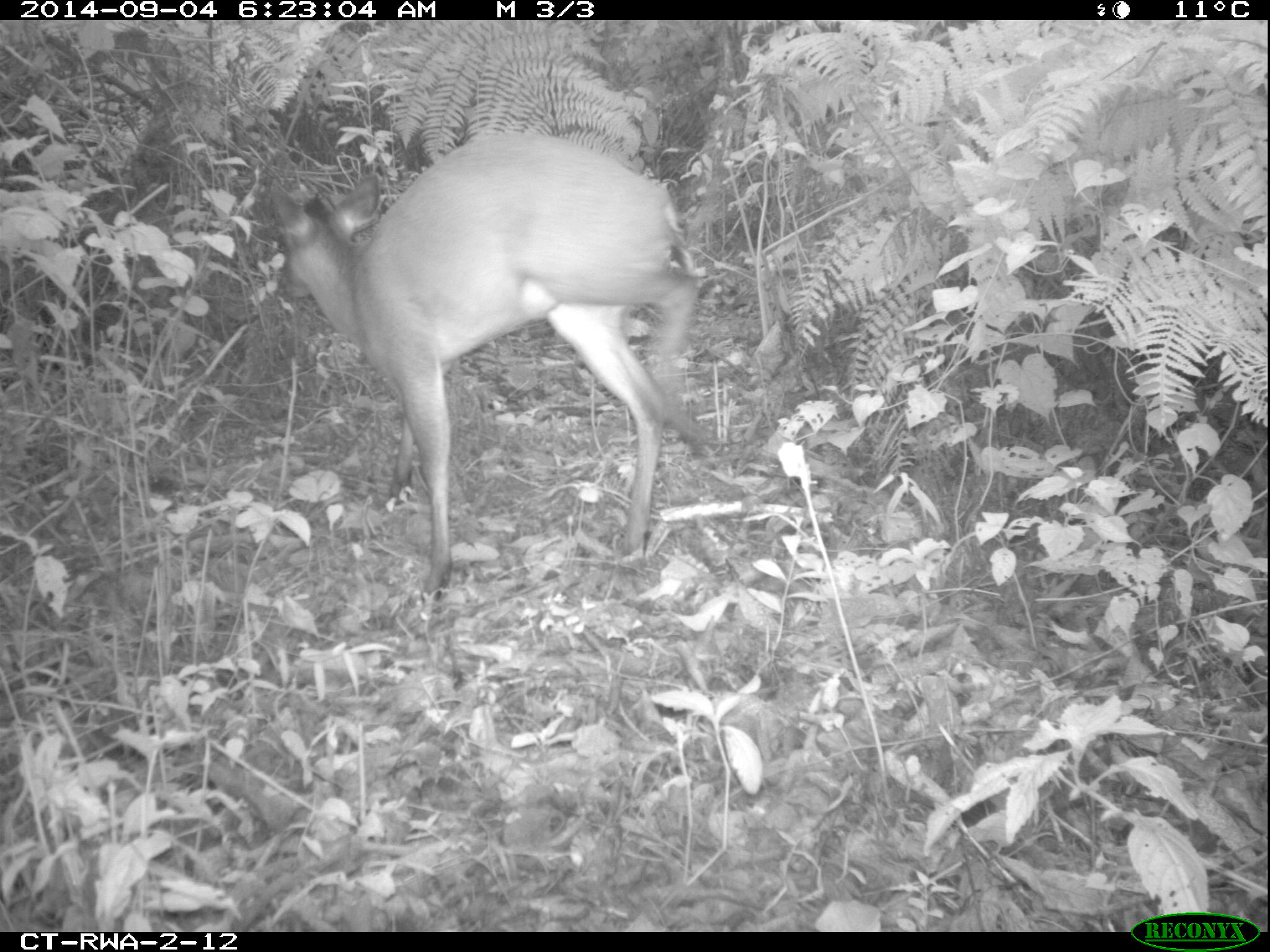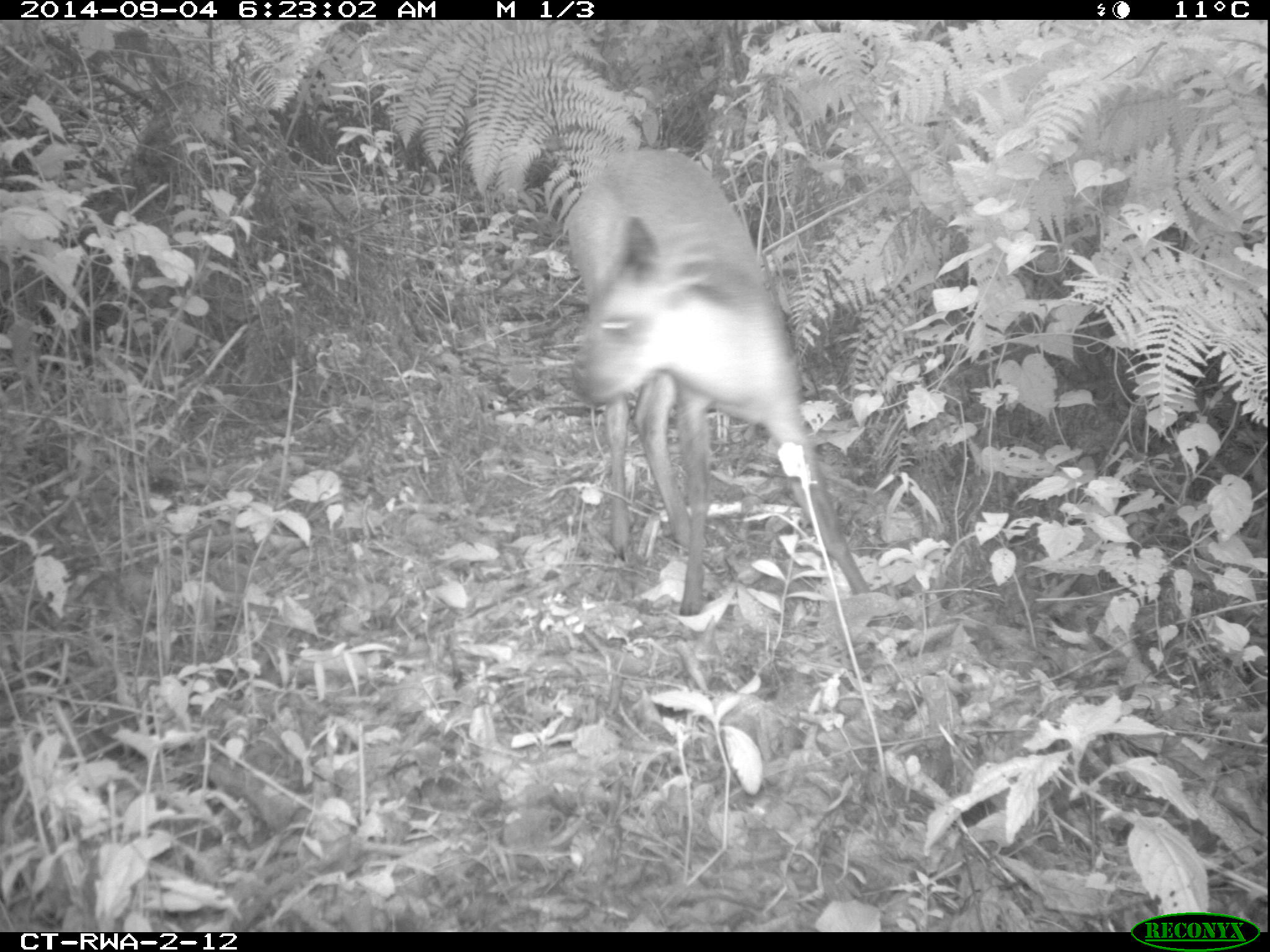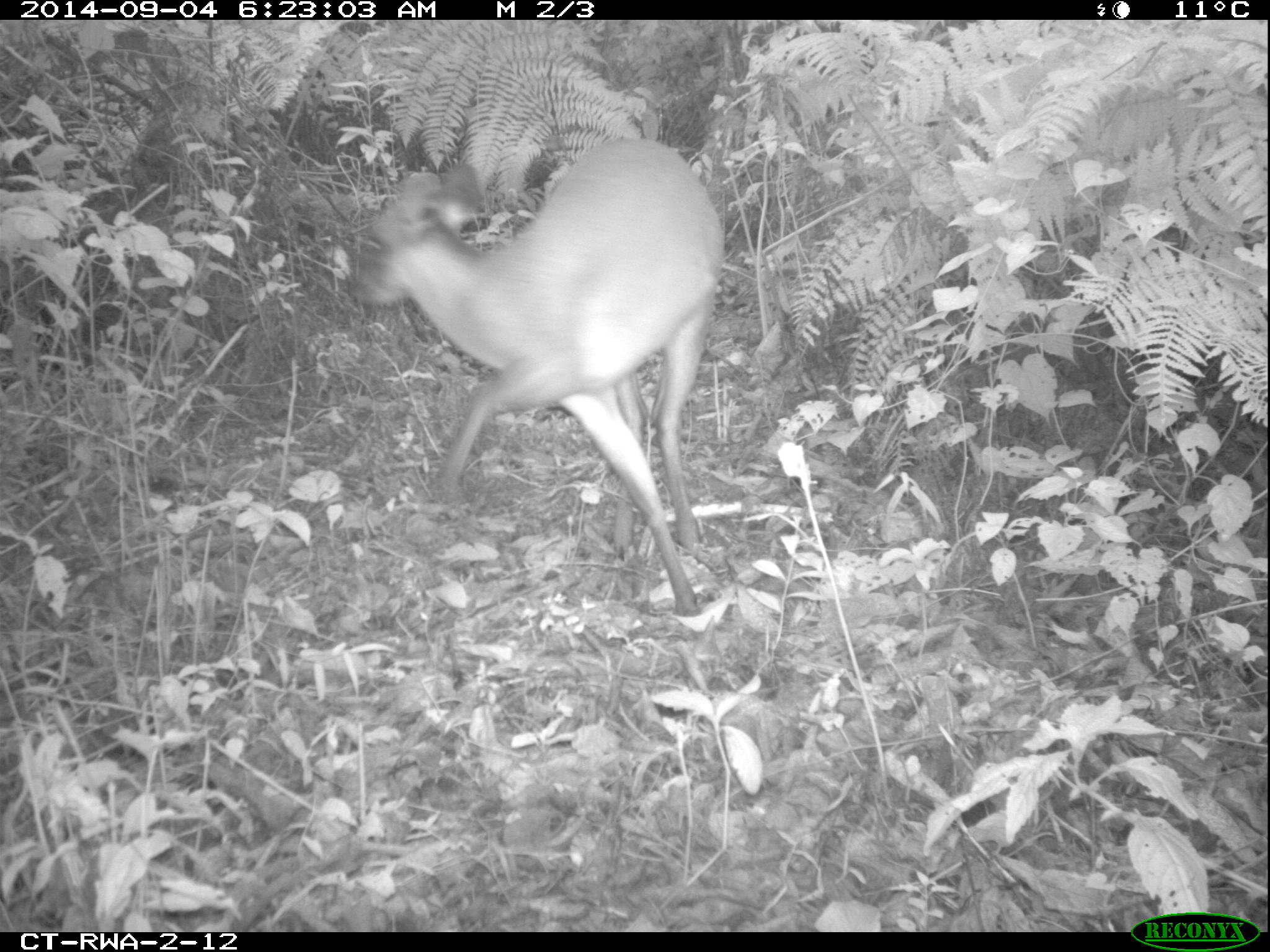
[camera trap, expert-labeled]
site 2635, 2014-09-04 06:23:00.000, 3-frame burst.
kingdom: Animalia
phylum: Chordata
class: Mammalia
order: Artiodactyla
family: Bovidae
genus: Cephalophus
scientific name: Cephalophus nigrifrons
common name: black-fronted duiker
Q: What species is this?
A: Cephalophus nigrifrons (black-fronted duiker).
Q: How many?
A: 2.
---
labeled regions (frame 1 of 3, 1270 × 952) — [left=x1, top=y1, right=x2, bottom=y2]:
cephalophus nigrifrons: [left=272, top=132, right=706, bottom=601]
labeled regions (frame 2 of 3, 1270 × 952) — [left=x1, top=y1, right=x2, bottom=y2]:
cephalophus nigrifrons: [left=564, top=149, right=871, bottom=616]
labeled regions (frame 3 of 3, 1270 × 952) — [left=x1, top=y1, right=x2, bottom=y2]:
cephalophus nigrifrons: [left=355, top=136, right=727, bottom=619]